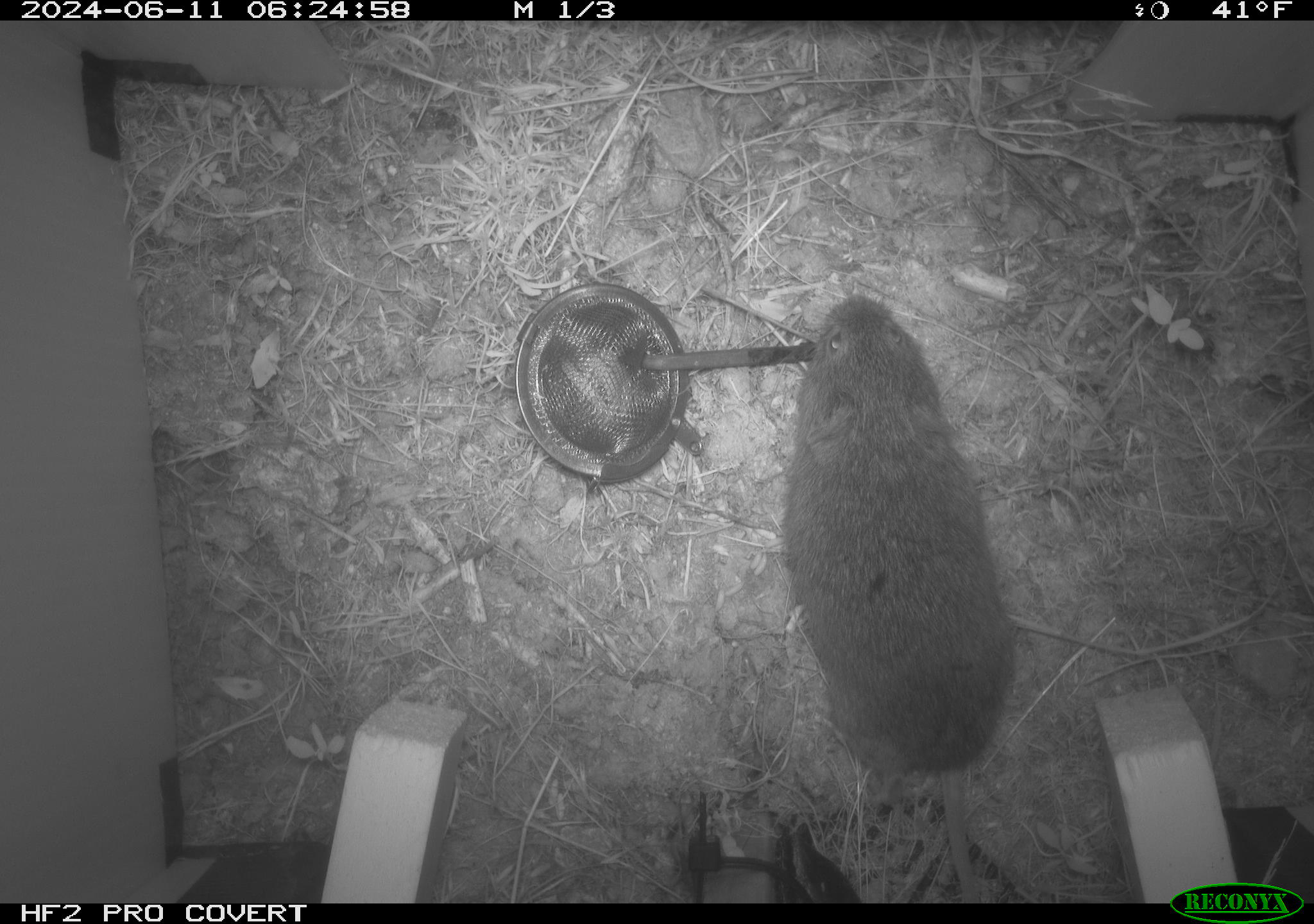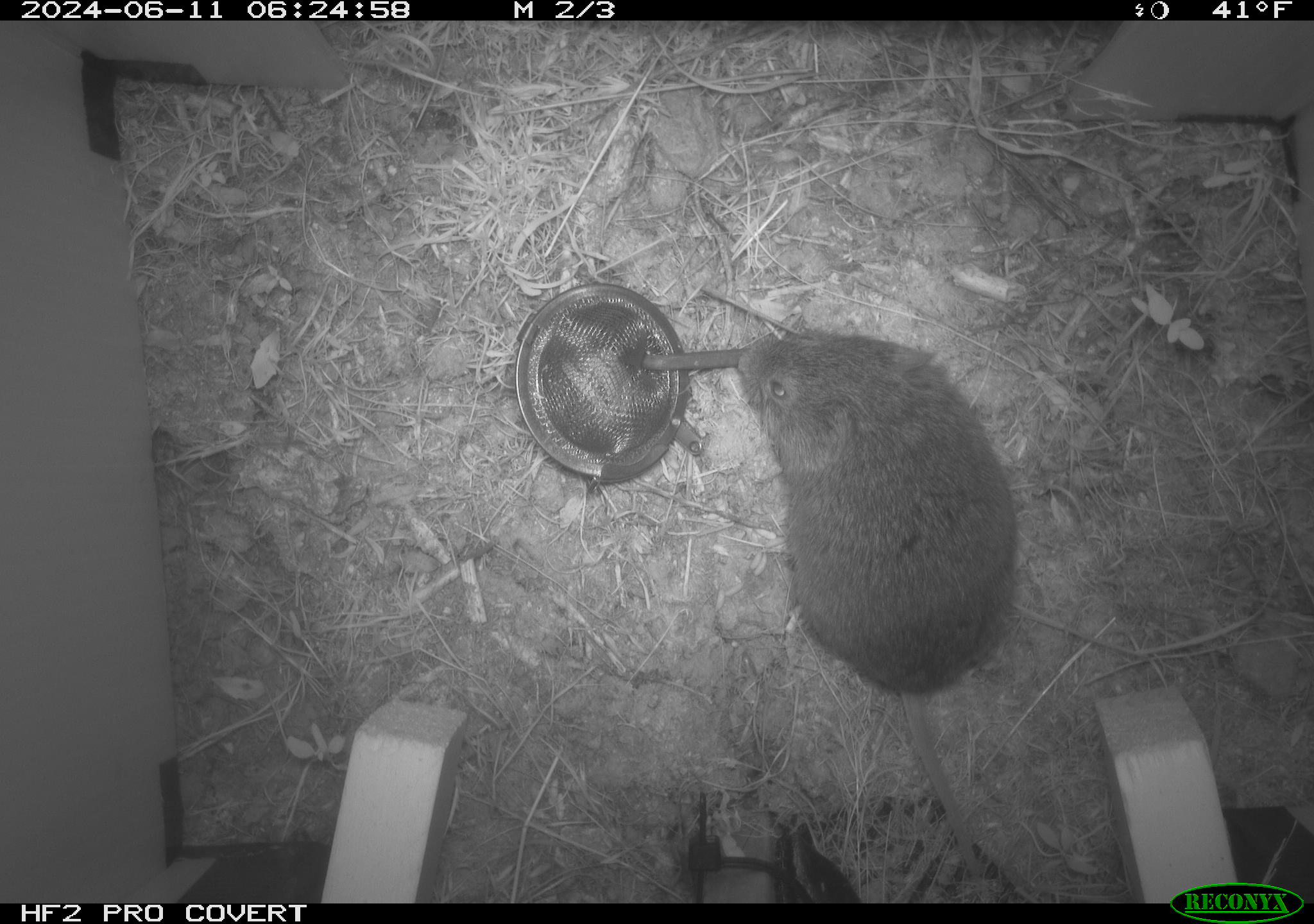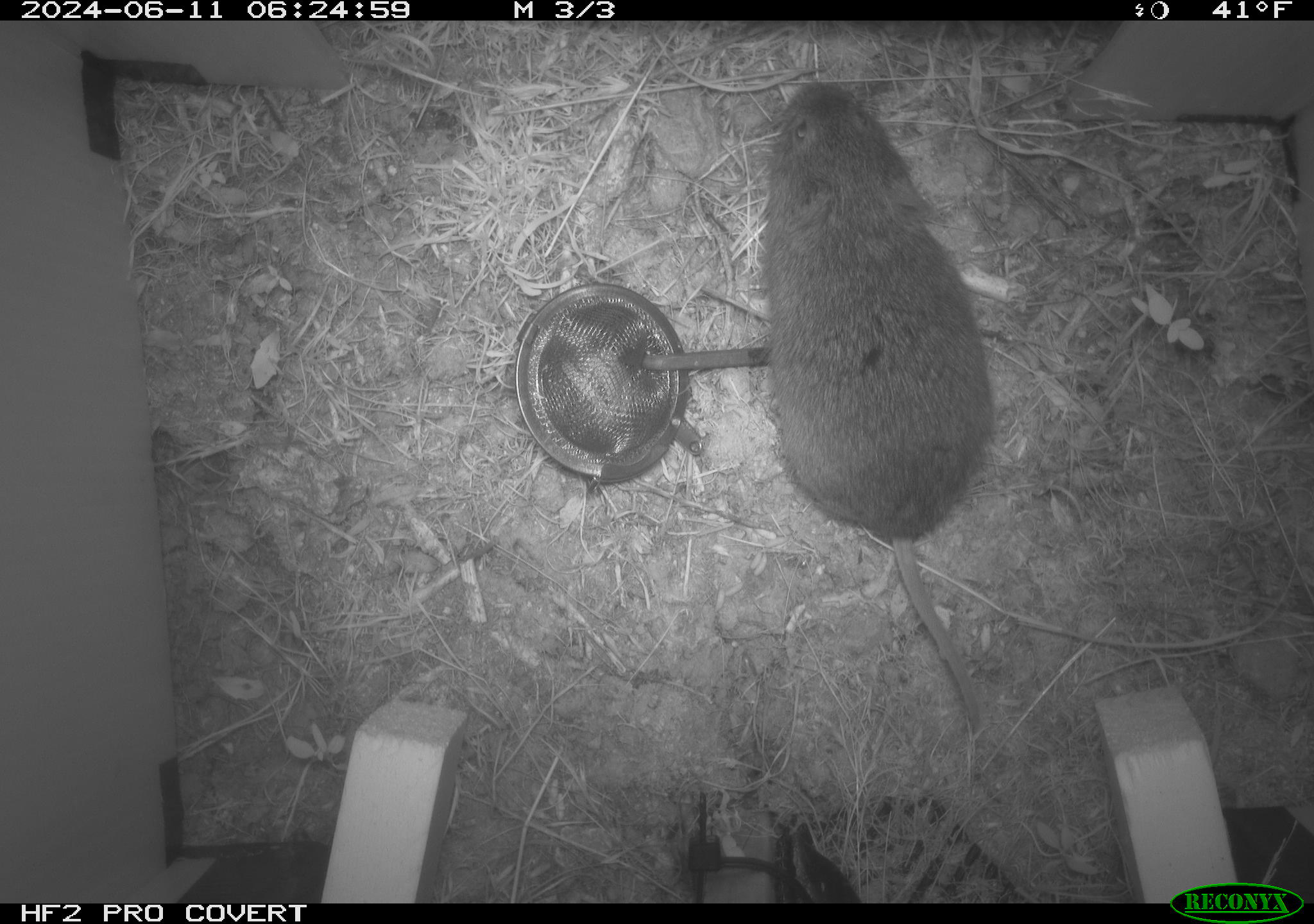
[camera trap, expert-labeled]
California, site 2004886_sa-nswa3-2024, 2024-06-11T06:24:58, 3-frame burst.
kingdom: Animalia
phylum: Chordata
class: Mammalia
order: Rodentia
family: Cricetidae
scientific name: Arvicolinae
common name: voles, lemmings, and muskrats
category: arvicolinae subfamily